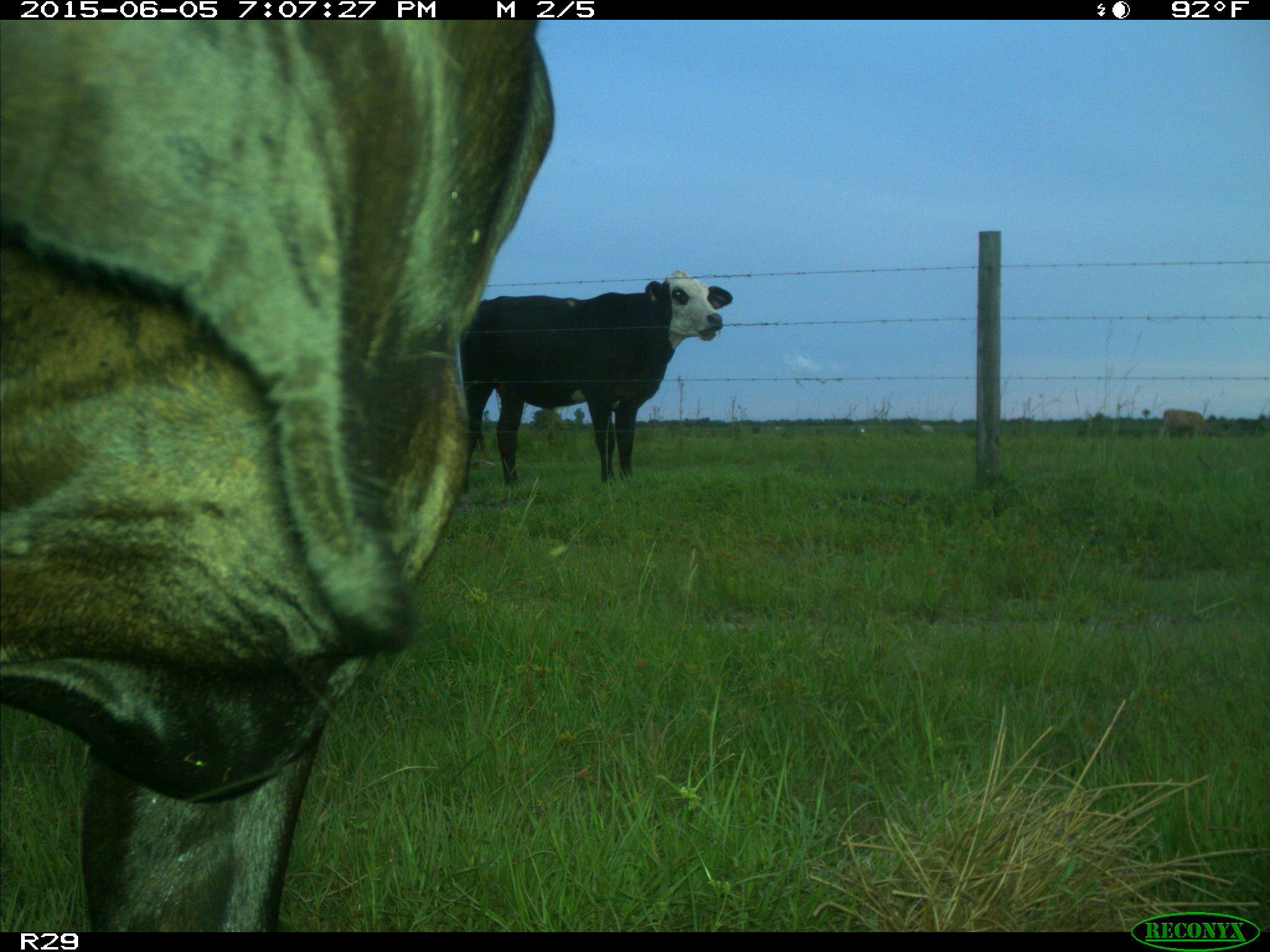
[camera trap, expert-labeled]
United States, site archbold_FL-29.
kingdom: Animalia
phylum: Chordata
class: Mammalia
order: Artiodactyla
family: Bovidae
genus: Bos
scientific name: Bos taurus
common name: domestic cow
Bos taurus (domestic cow).